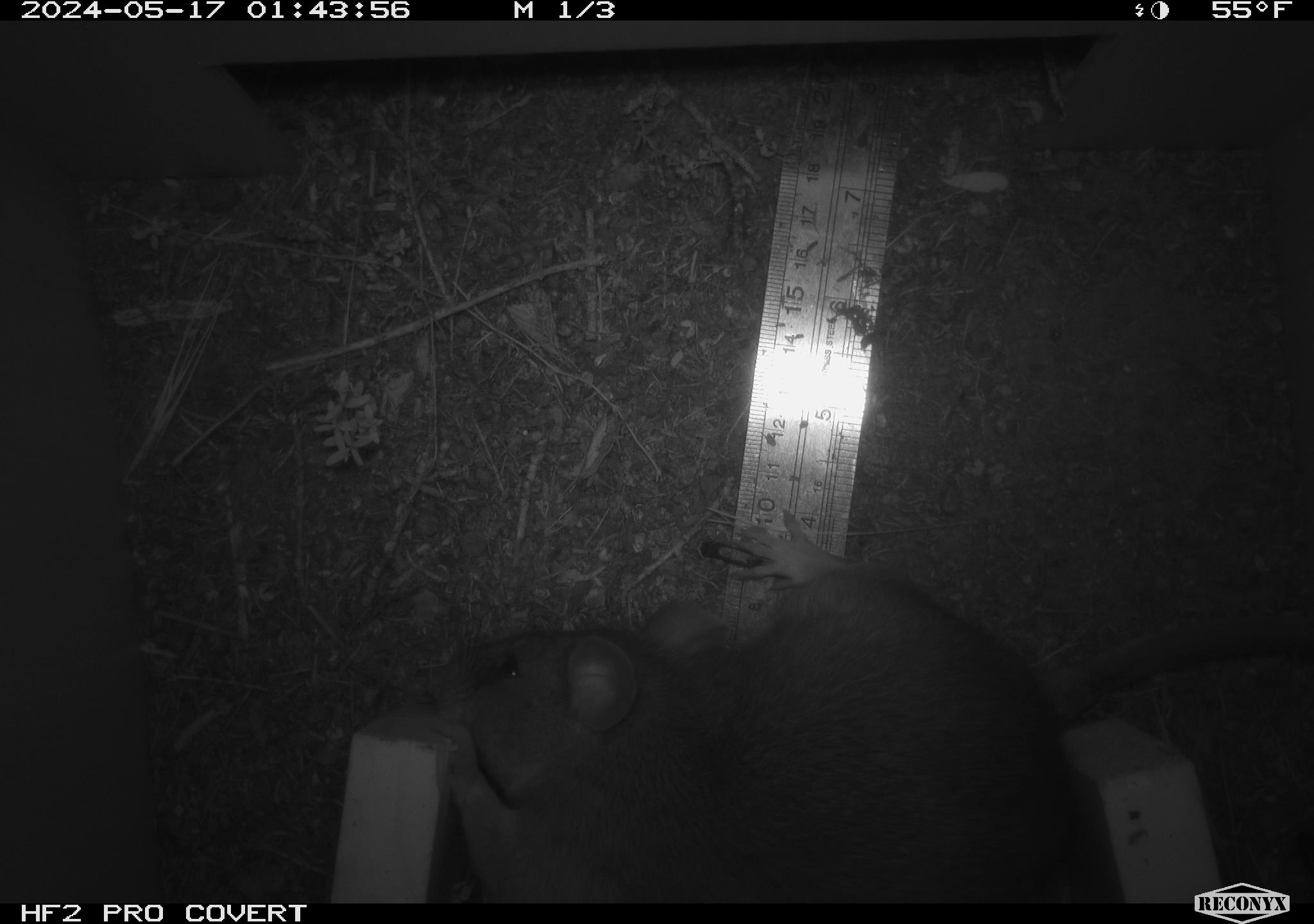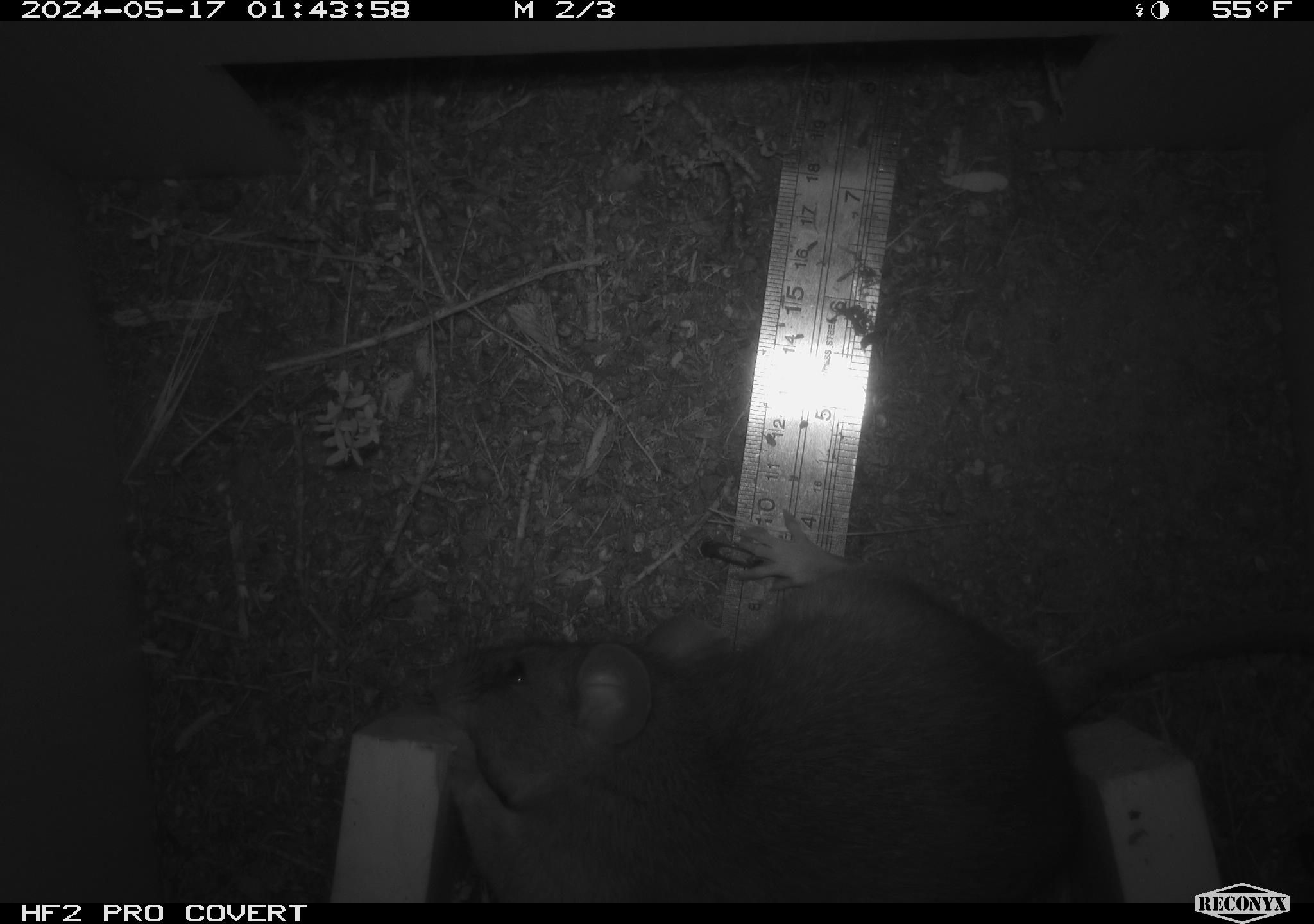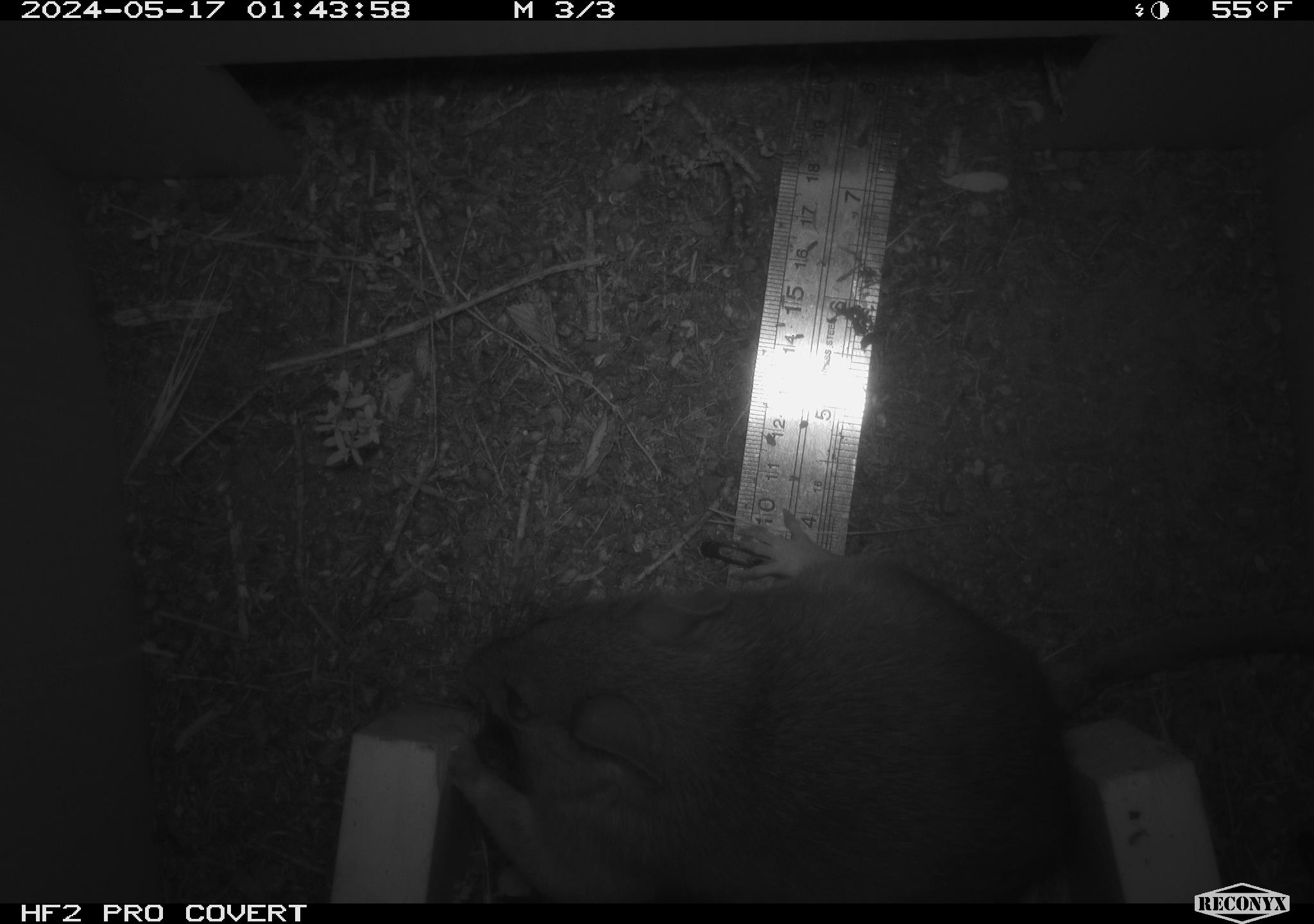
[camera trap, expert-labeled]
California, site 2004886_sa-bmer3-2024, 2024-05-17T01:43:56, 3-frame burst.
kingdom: Animalia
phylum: Chordata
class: Mammalia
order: Rodentia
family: Muridae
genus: Rattus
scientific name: Rattus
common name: rat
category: rattus species